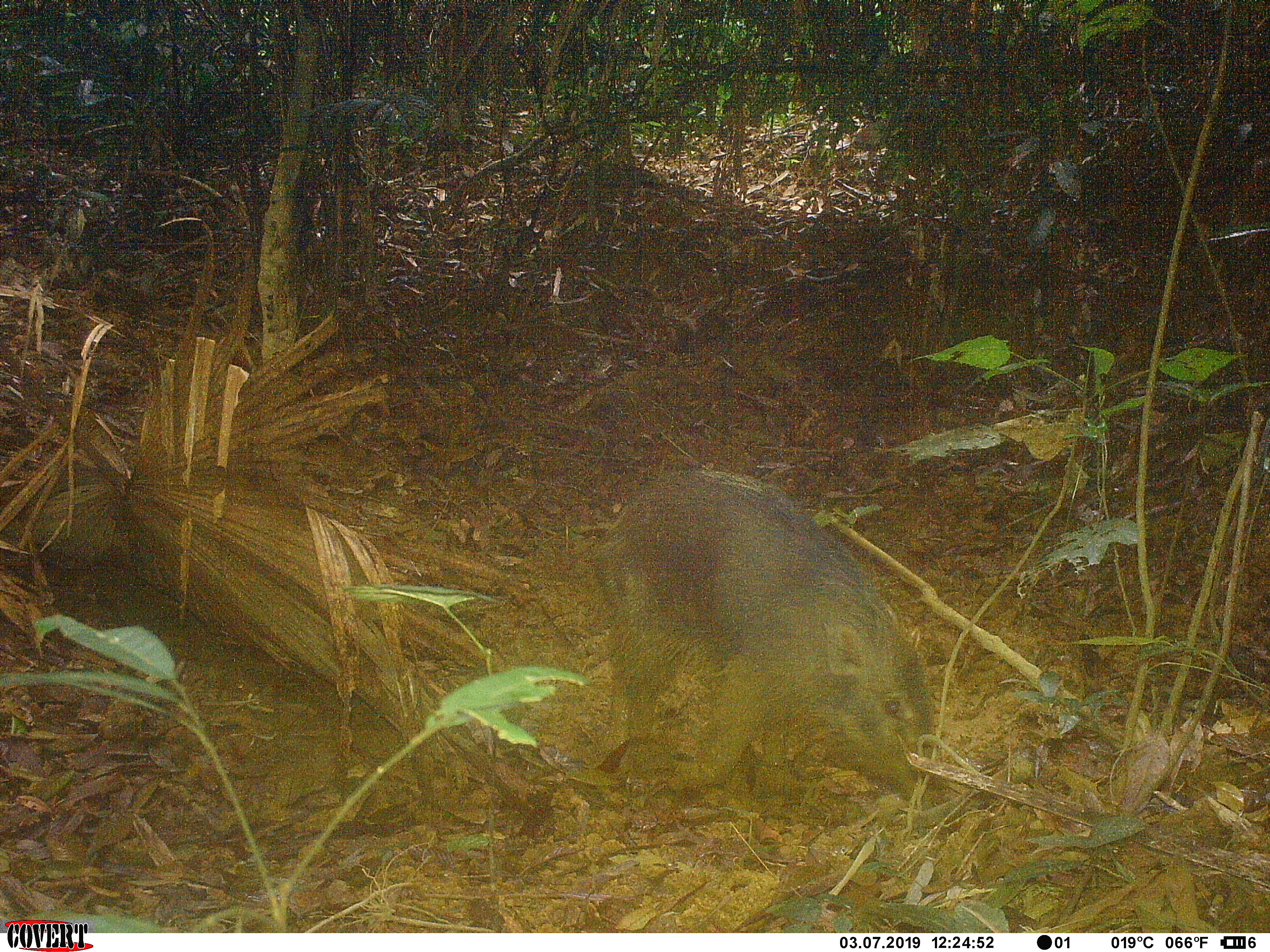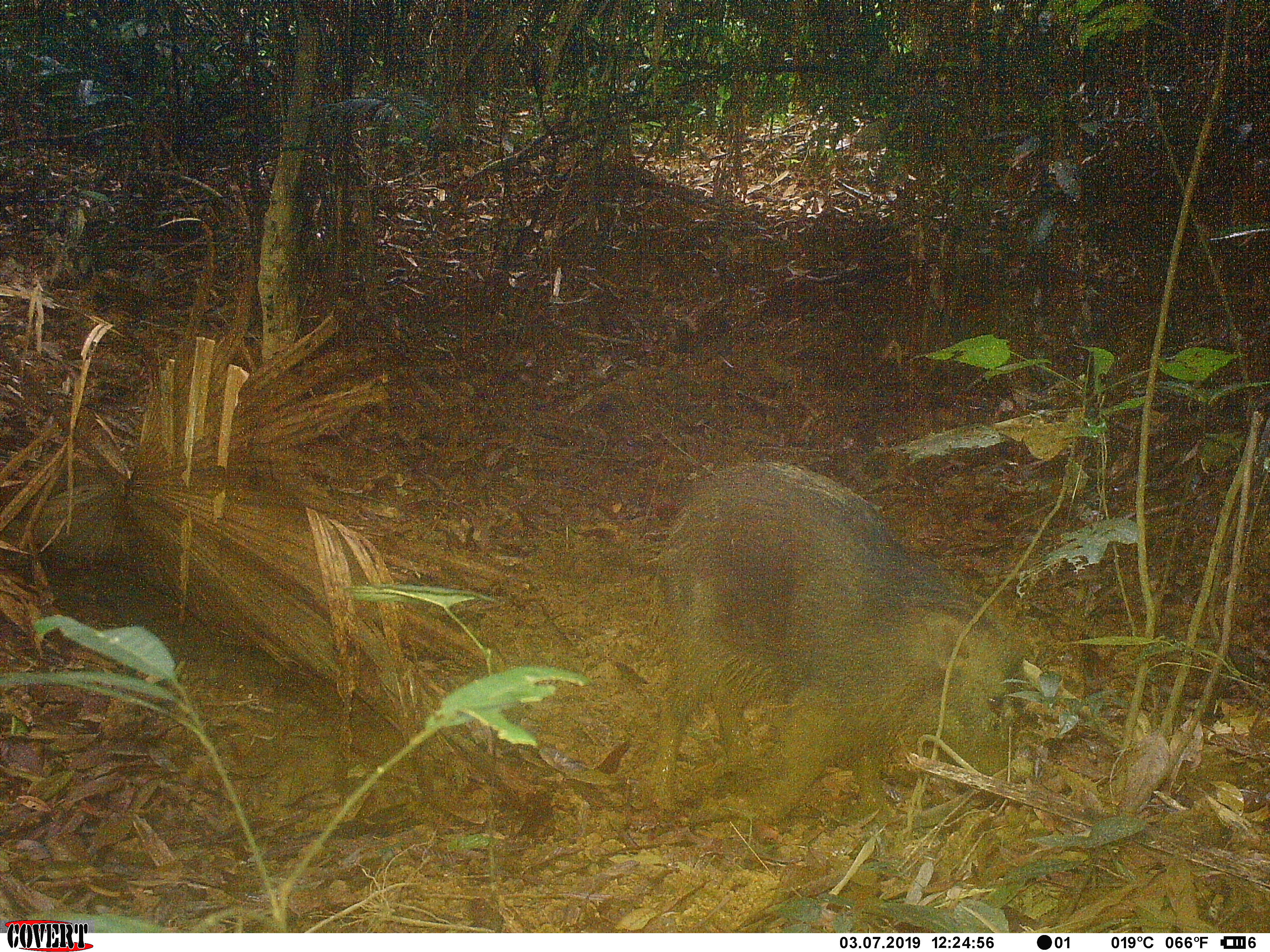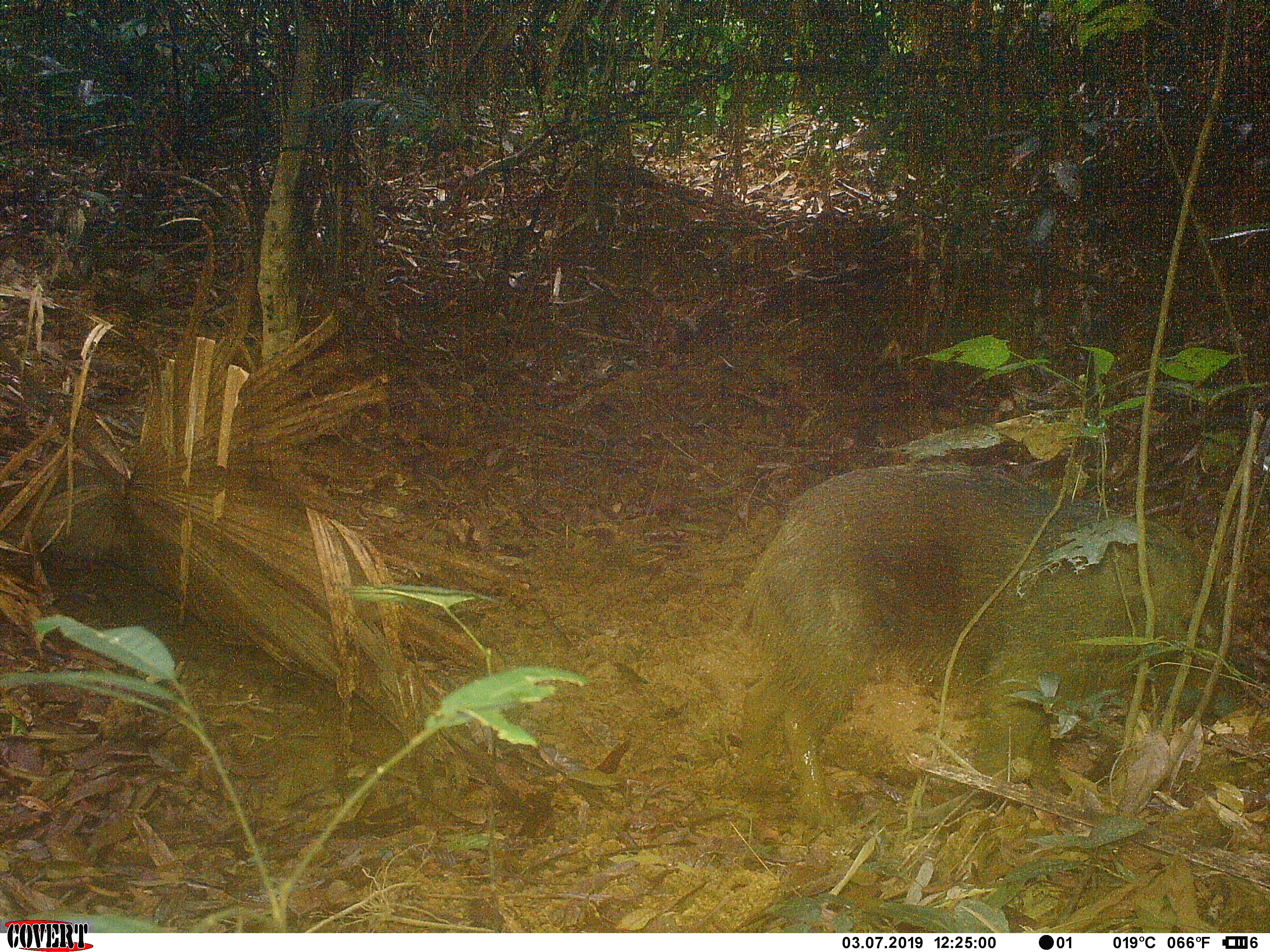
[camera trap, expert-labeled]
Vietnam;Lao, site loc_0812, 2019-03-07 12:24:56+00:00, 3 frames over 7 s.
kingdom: Animalia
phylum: Chordata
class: Mammalia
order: Artiodactyla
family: Suidae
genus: Sus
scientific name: Sus scrofa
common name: eurasian wild pig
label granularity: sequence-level